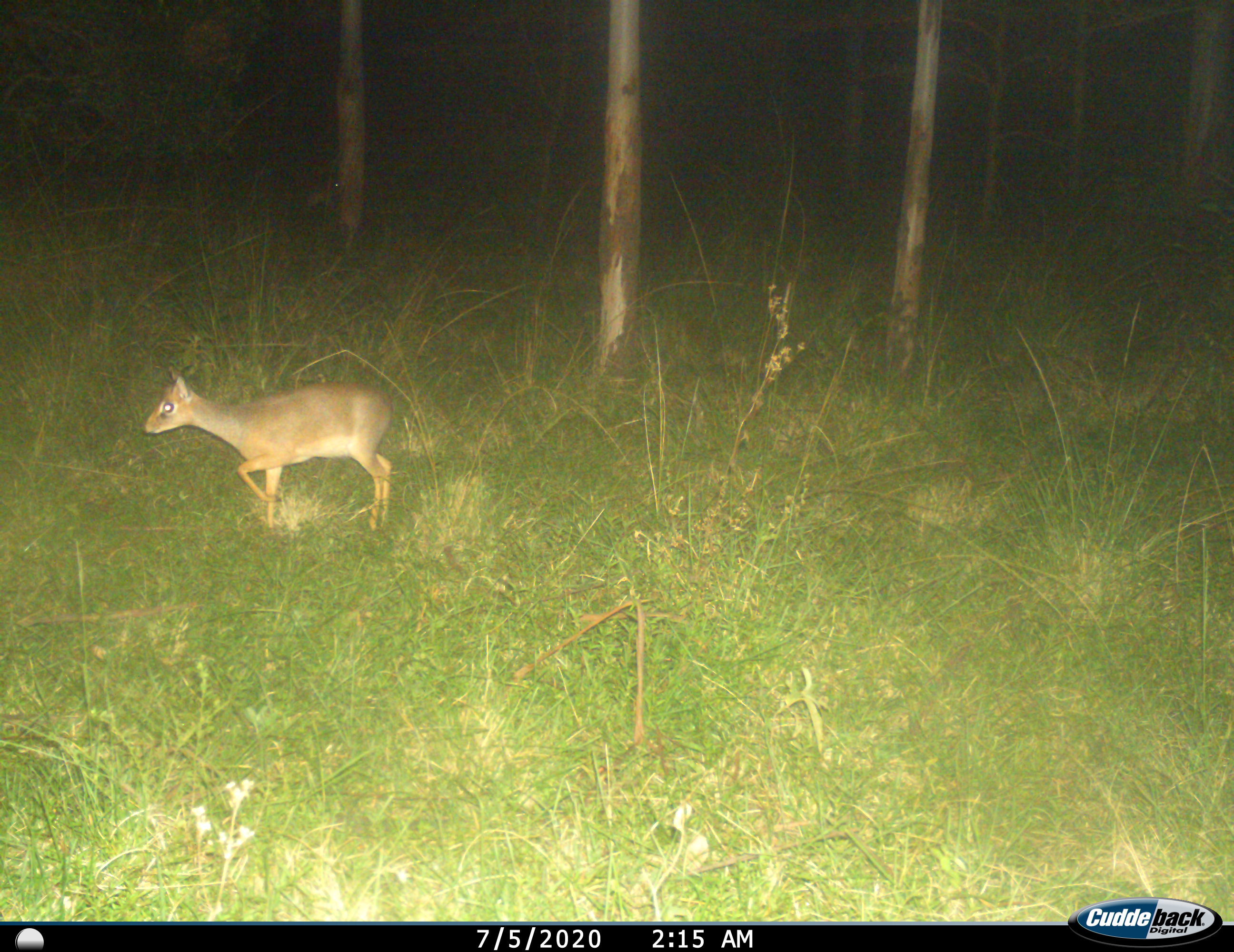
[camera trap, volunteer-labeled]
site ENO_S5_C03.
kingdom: Animalia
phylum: Chordata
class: Mammalia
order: Artiodactyla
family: Bovidae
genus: Madoqua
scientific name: Madoqua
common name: dik-dik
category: dikdik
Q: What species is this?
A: Dikdik (dik-dik) (Madoqua).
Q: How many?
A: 1.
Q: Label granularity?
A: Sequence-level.